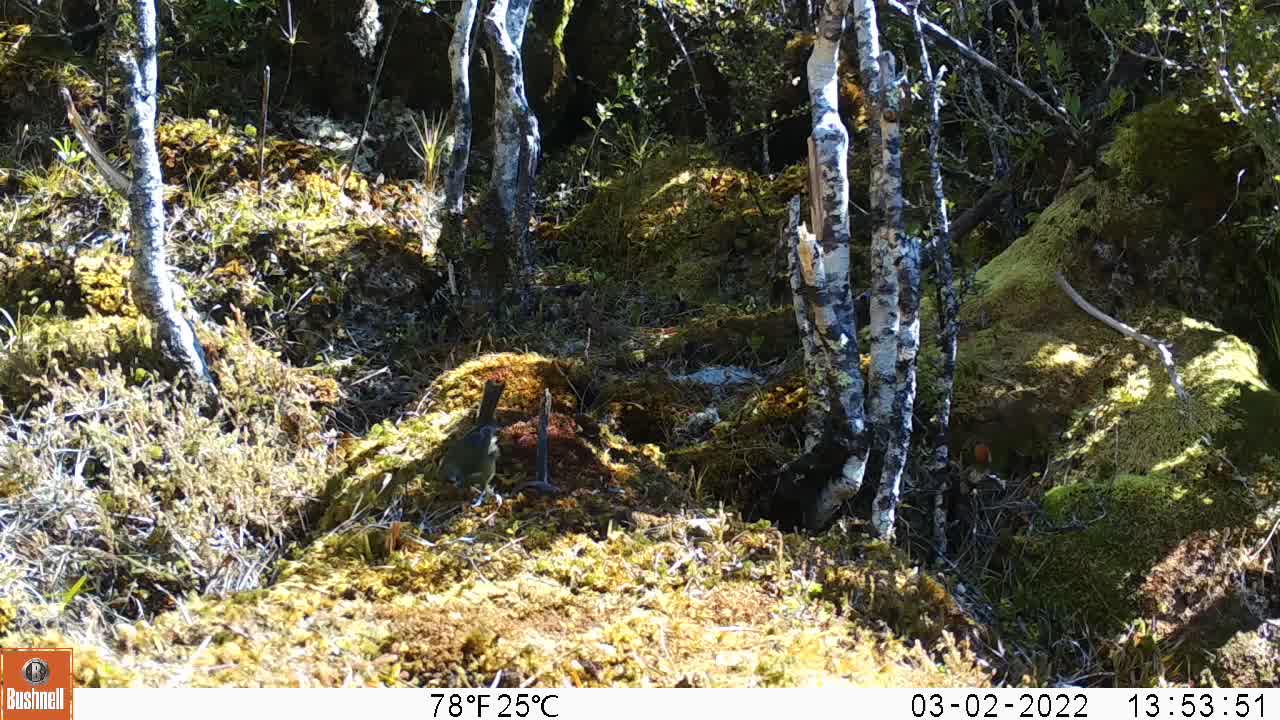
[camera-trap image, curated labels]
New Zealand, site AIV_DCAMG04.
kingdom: Animalia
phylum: Chordata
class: Aves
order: Passeriformes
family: Meliphagidae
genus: Anthornis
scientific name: Anthornis melanura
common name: new zealand bellbird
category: bellbird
Bellbird (new zealand bellbird) (Anthornis melanura).